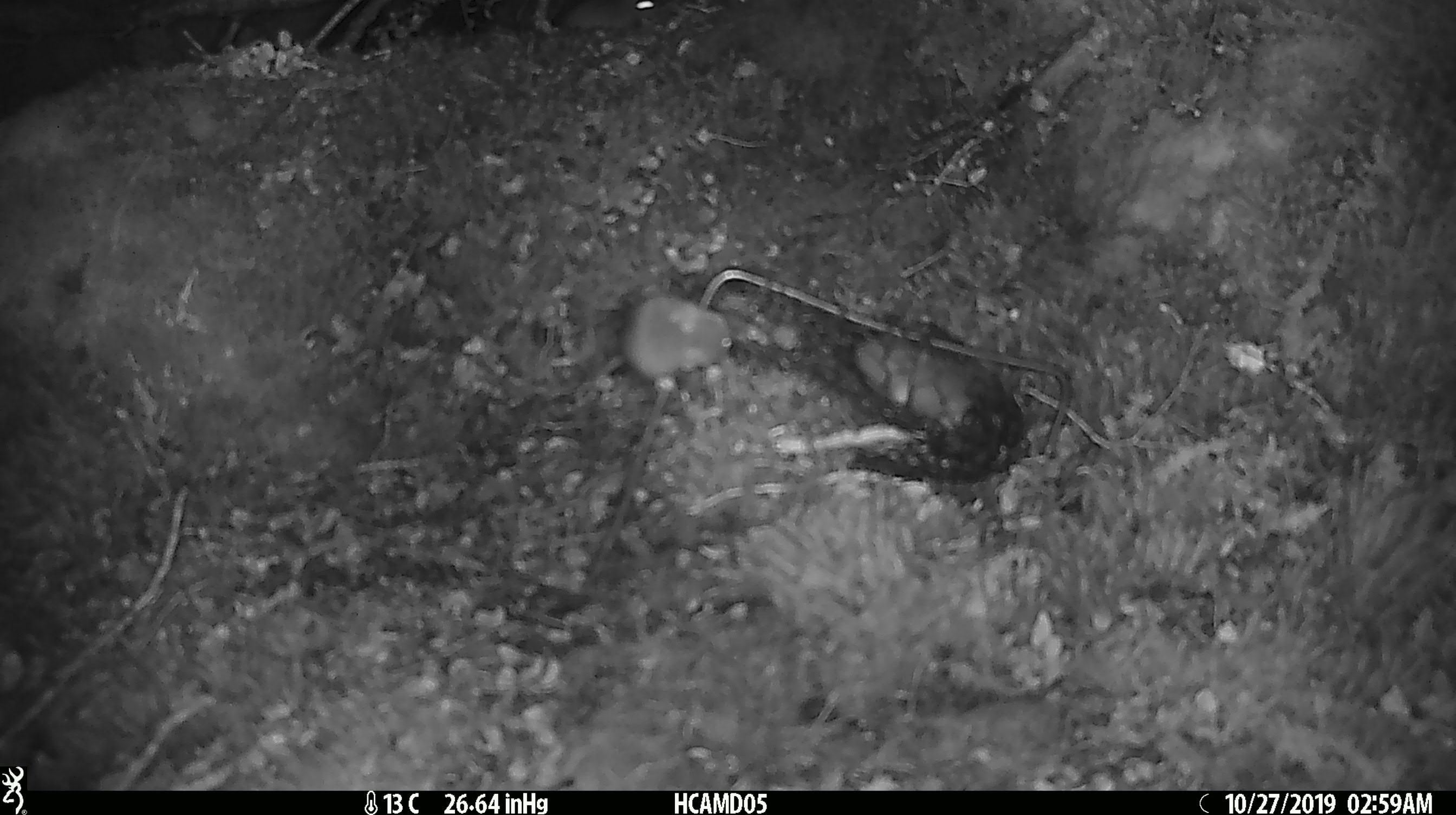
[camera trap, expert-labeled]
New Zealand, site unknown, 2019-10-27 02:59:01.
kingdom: Animalia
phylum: Chordata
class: Mammalia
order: Rodentia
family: Muridae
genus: Mus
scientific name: Mus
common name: mouse